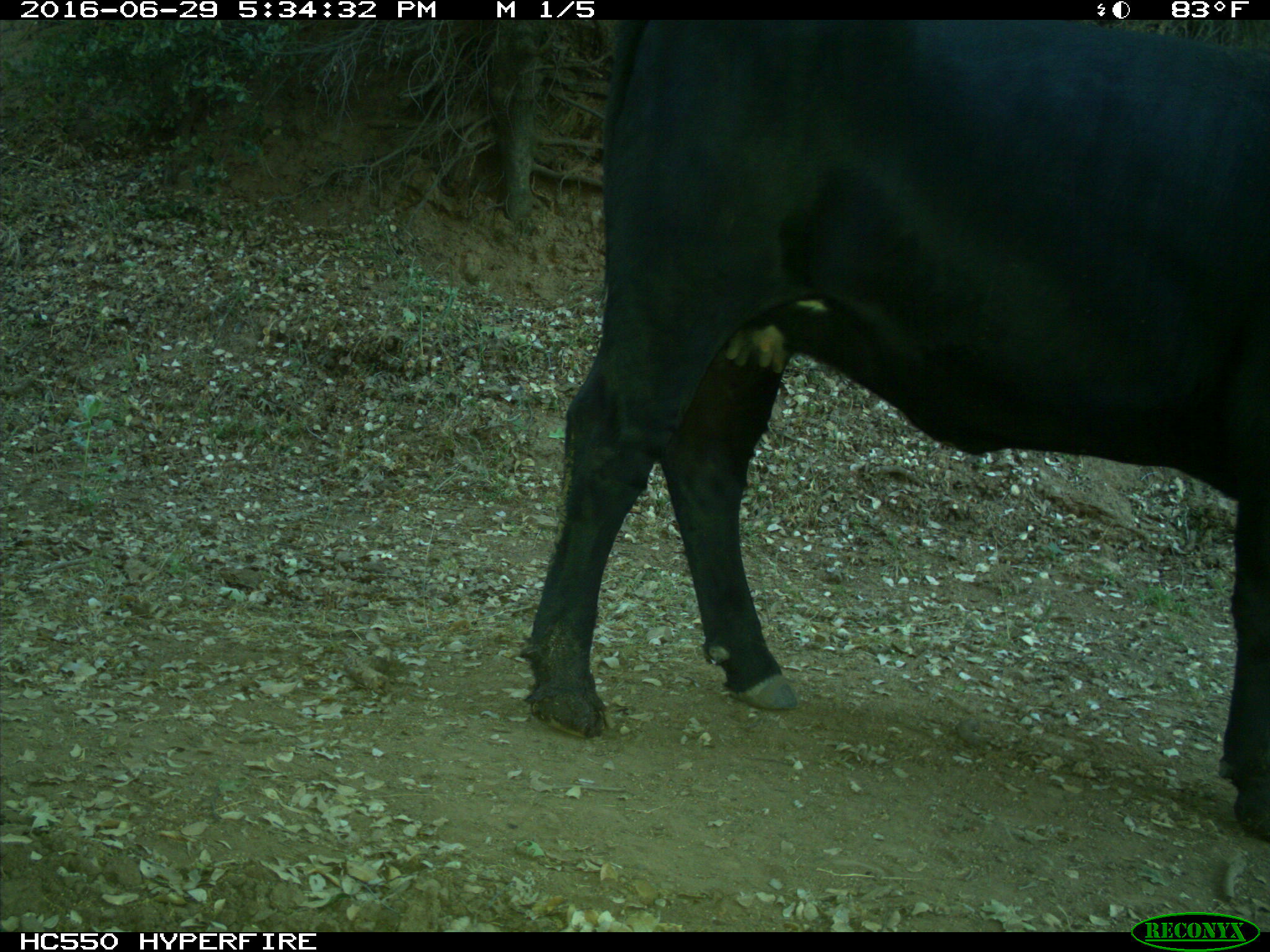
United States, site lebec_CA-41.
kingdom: Animalia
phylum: Chordata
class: Mammalia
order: Artiodactyla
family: Bovidae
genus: Bos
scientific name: Bos taurus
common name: domestic cow